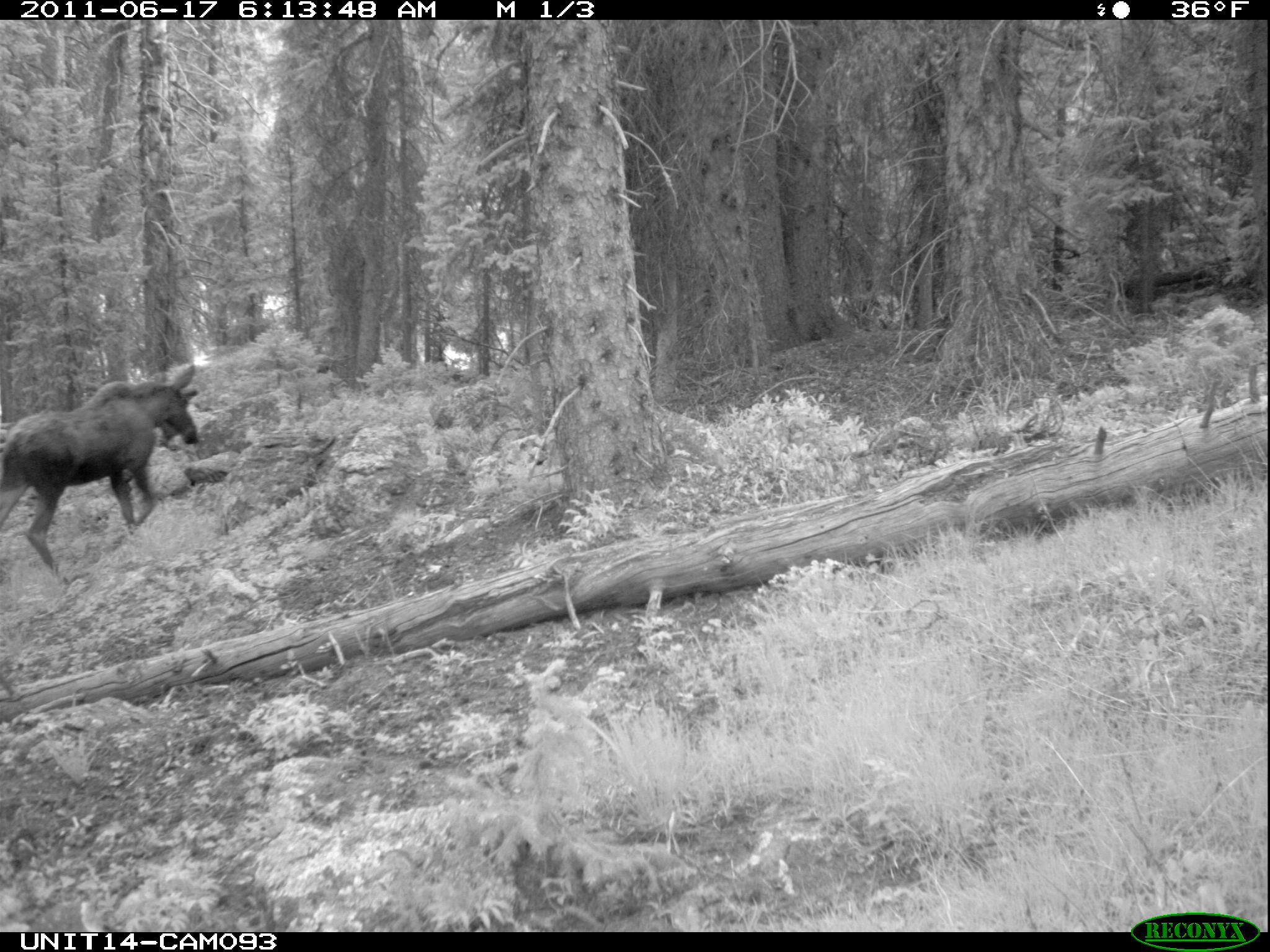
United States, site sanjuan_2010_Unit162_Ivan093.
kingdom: Animalia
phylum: Chordata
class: Mammalia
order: Artiodactyla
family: Cervidae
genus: Alces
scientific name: Alces alces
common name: moose